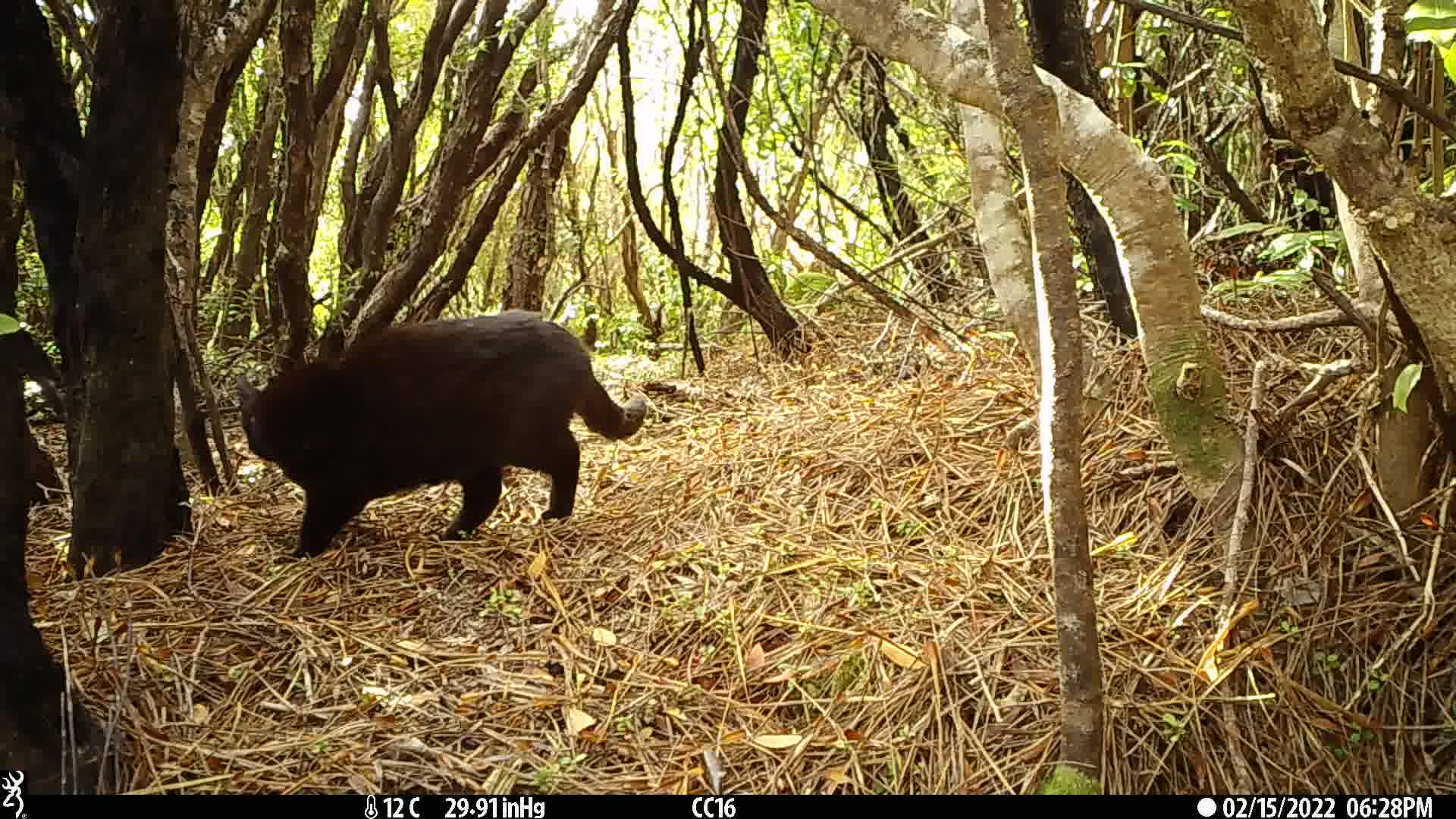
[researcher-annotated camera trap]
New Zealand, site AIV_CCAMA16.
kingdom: Animalia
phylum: Chordata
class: Mammalia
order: Carnivora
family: Felidae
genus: Felis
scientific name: Felis catus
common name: domestic cat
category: cat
Cat (domestic cat) (Felis catus).